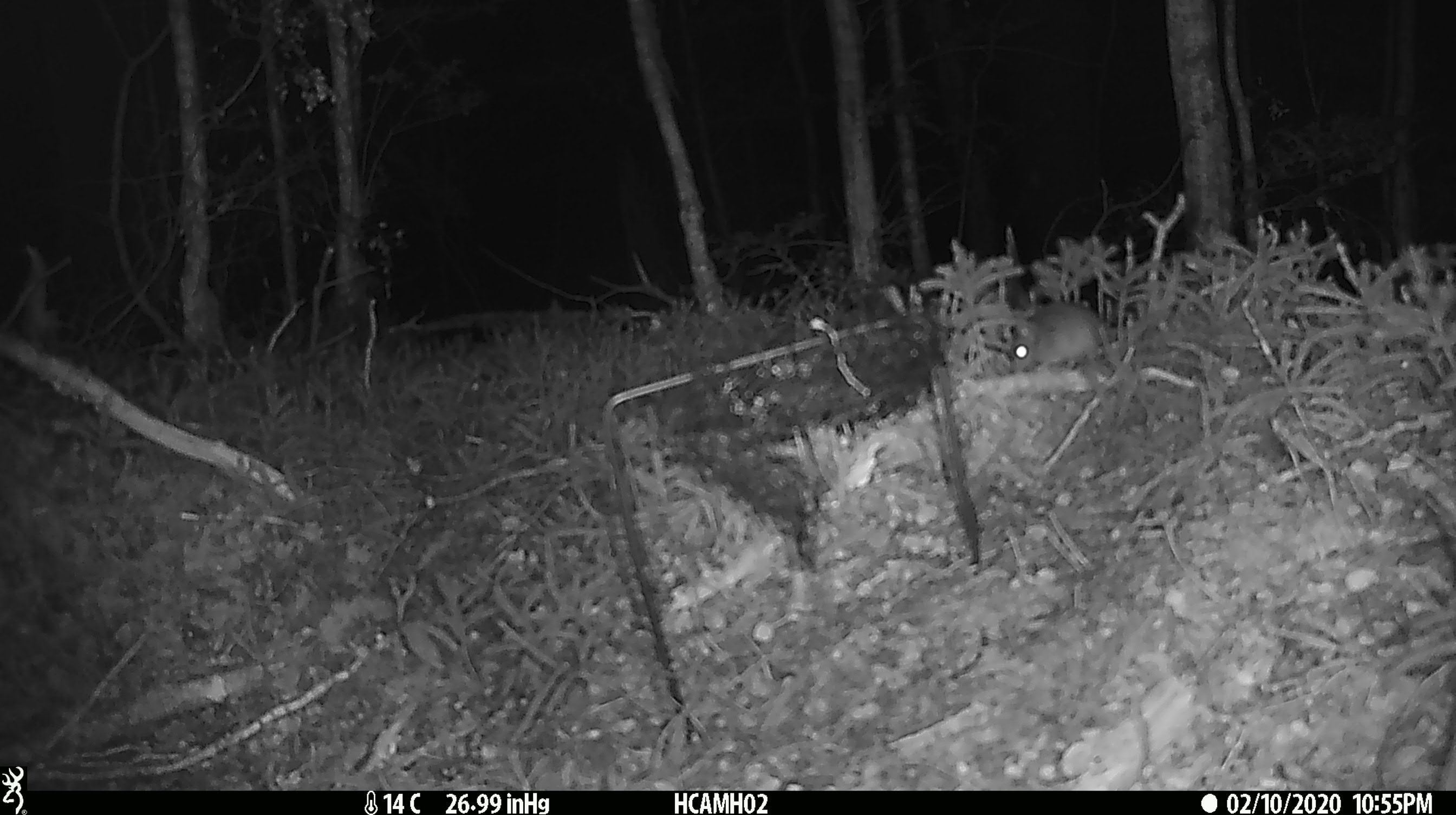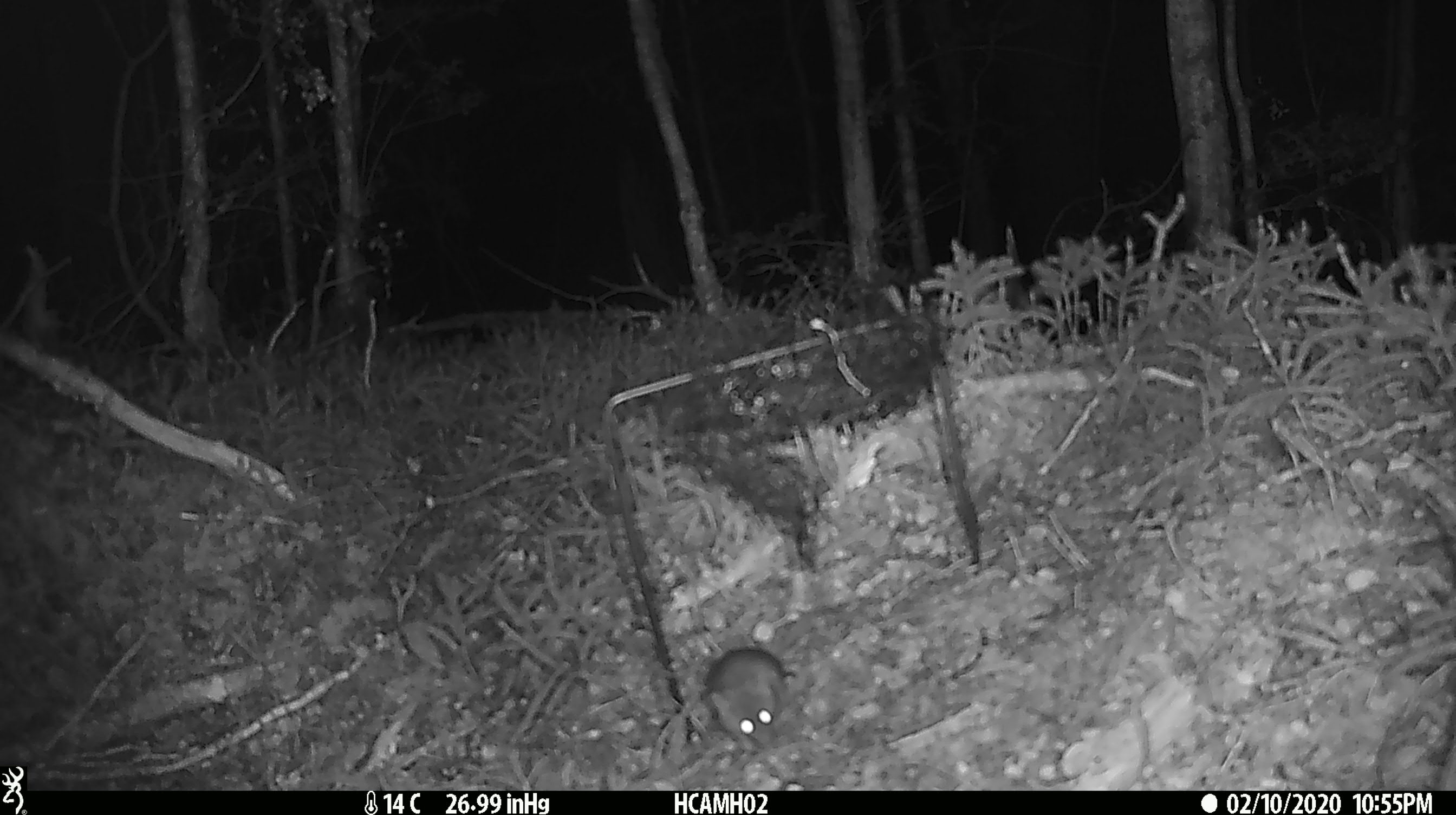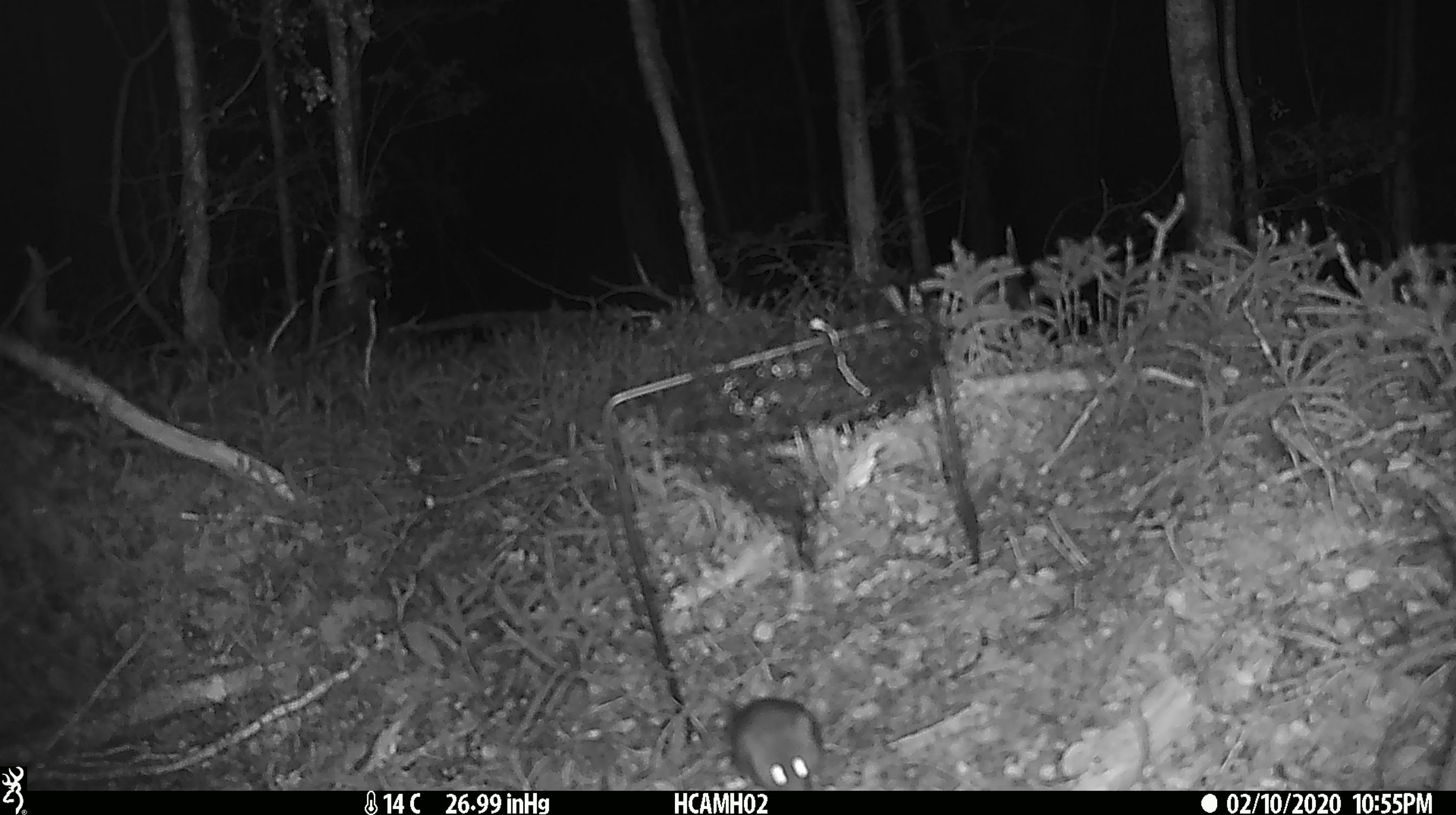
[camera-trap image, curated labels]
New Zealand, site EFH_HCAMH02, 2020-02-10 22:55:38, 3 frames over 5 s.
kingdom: Animalia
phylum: Chordata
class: Mammalia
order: Rodentia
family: Muridae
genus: Mus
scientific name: Mus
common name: mouse